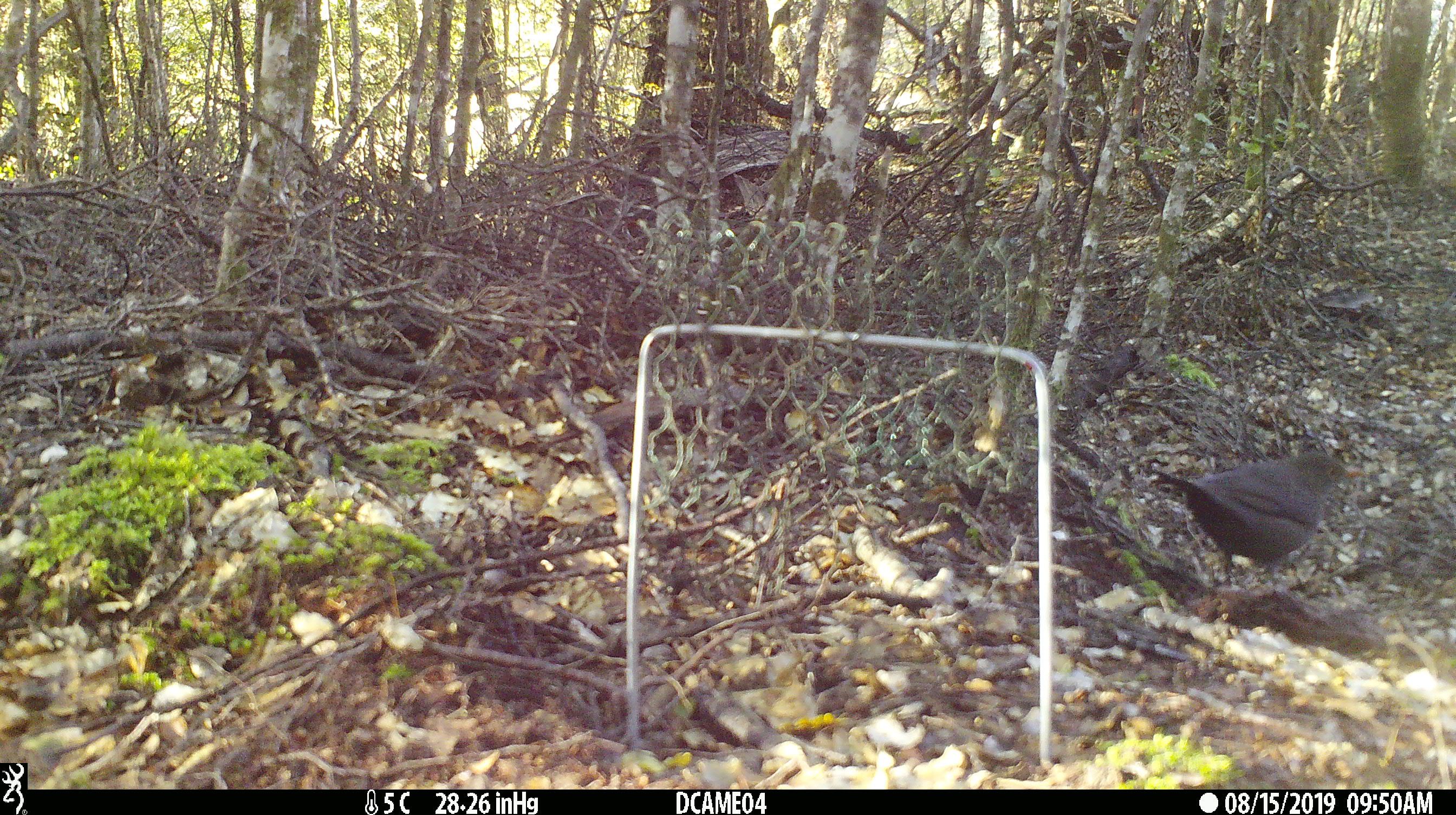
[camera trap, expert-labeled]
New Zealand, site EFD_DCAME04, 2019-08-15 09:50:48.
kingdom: Animalia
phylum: Chordata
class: Aves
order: Passeriformes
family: Turdidae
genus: Turdus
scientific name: Turdus merula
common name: eurasian blackbird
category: blackbird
Blackbird (eurasian blackbird) (Turdus merula).